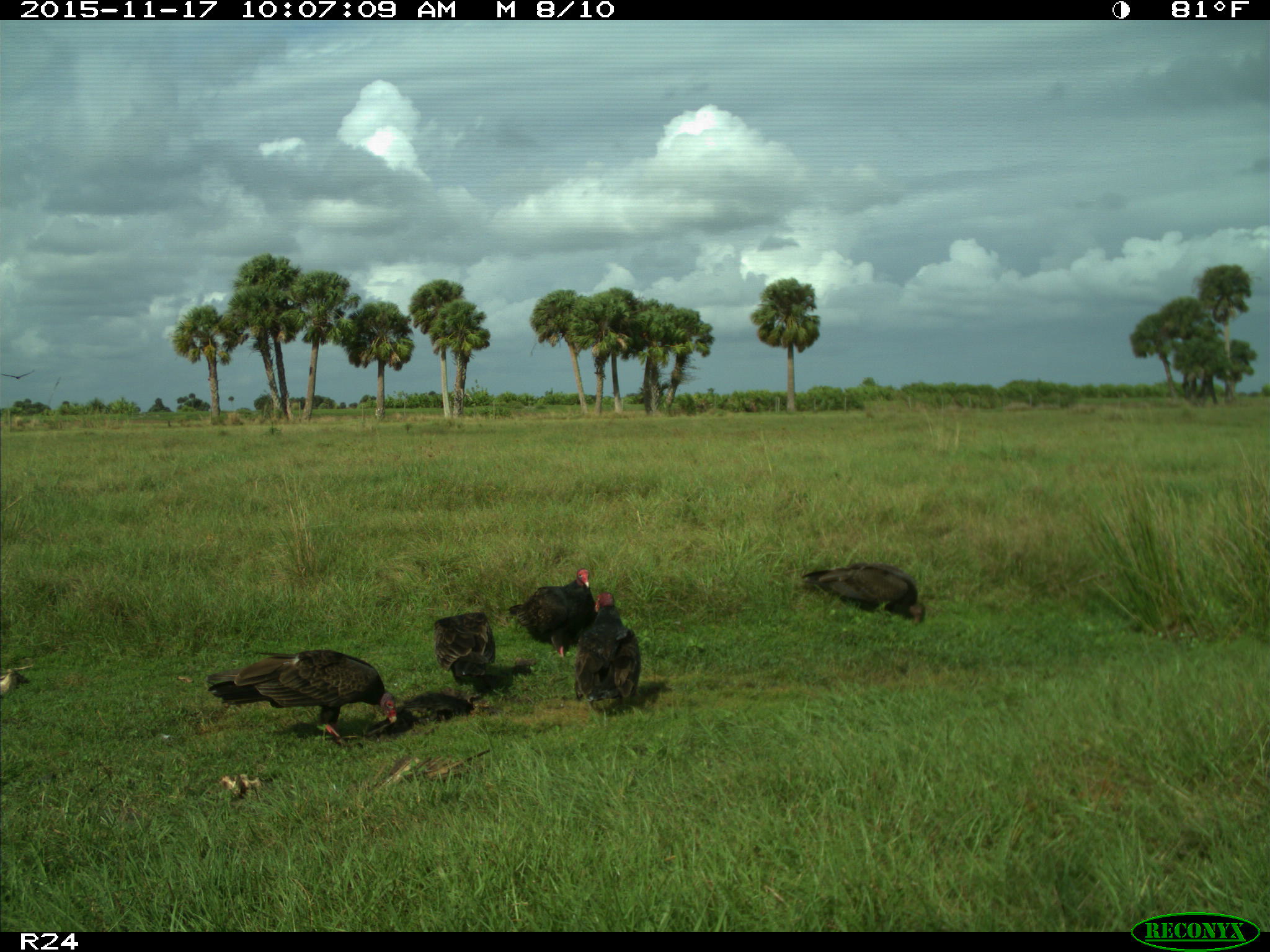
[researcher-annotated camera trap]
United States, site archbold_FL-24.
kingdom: Animalia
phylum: Chordata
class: Aves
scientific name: Aves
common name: birds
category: unidentified bird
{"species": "unidentified bird (birds) (Aves)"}